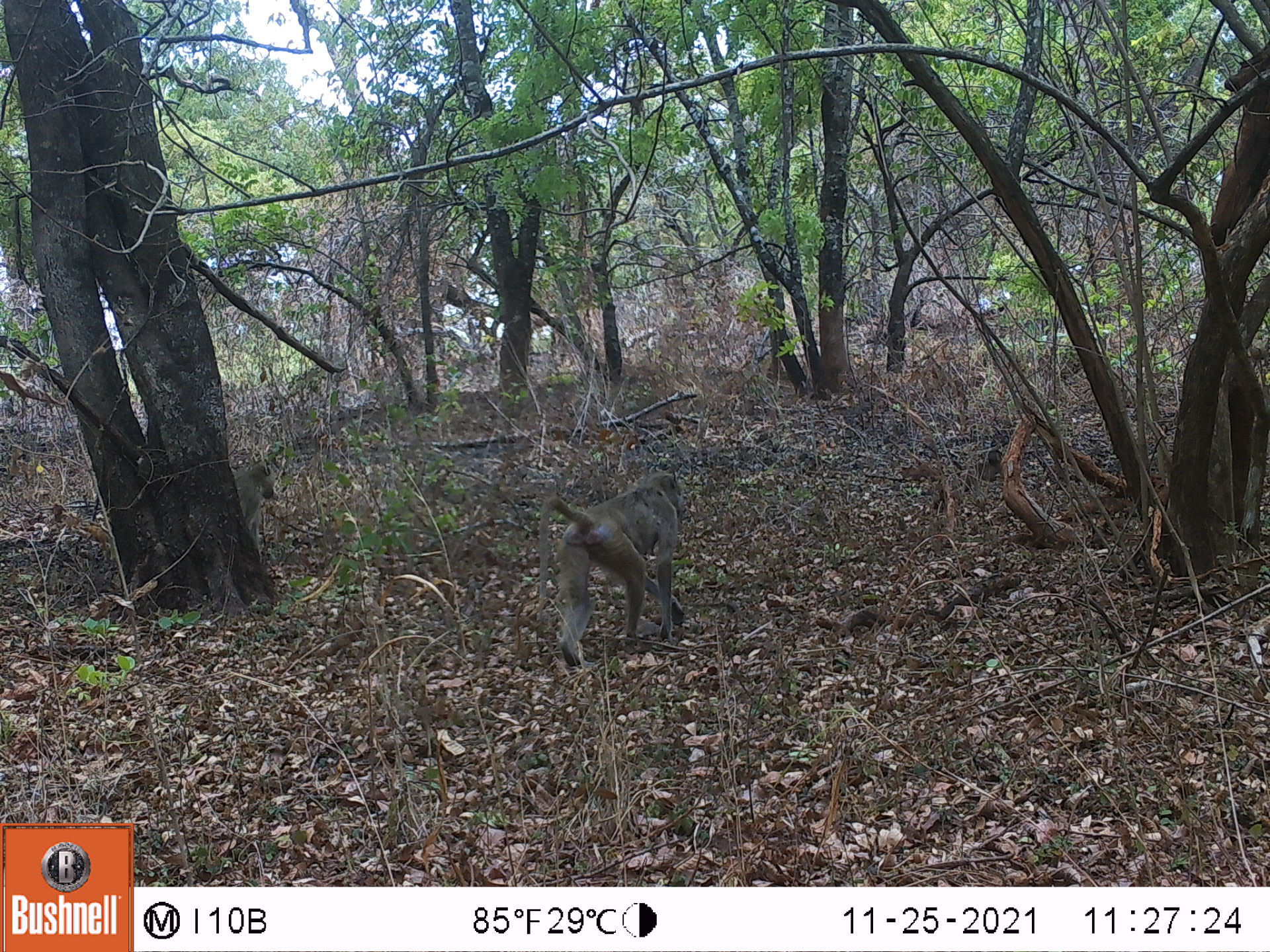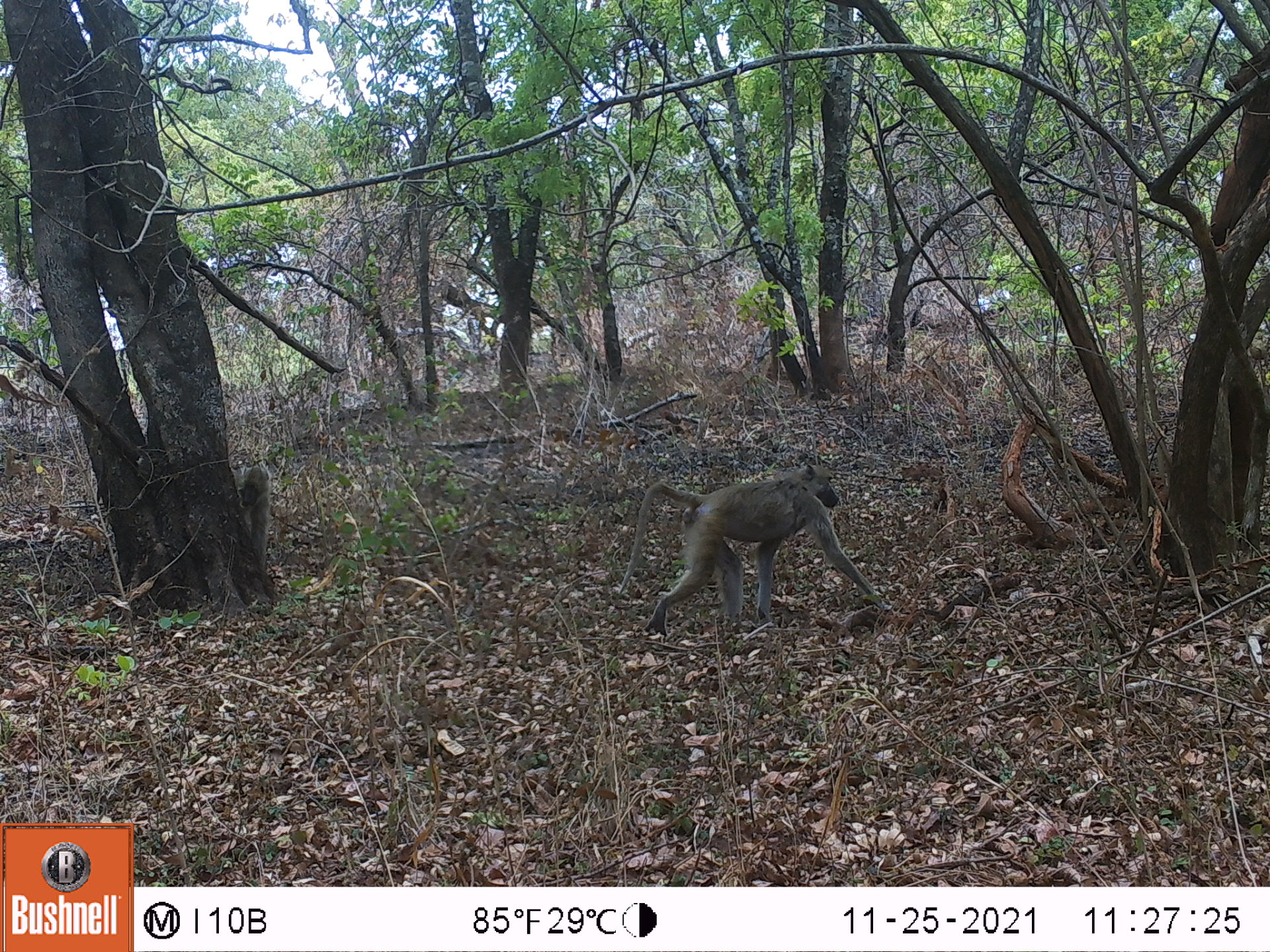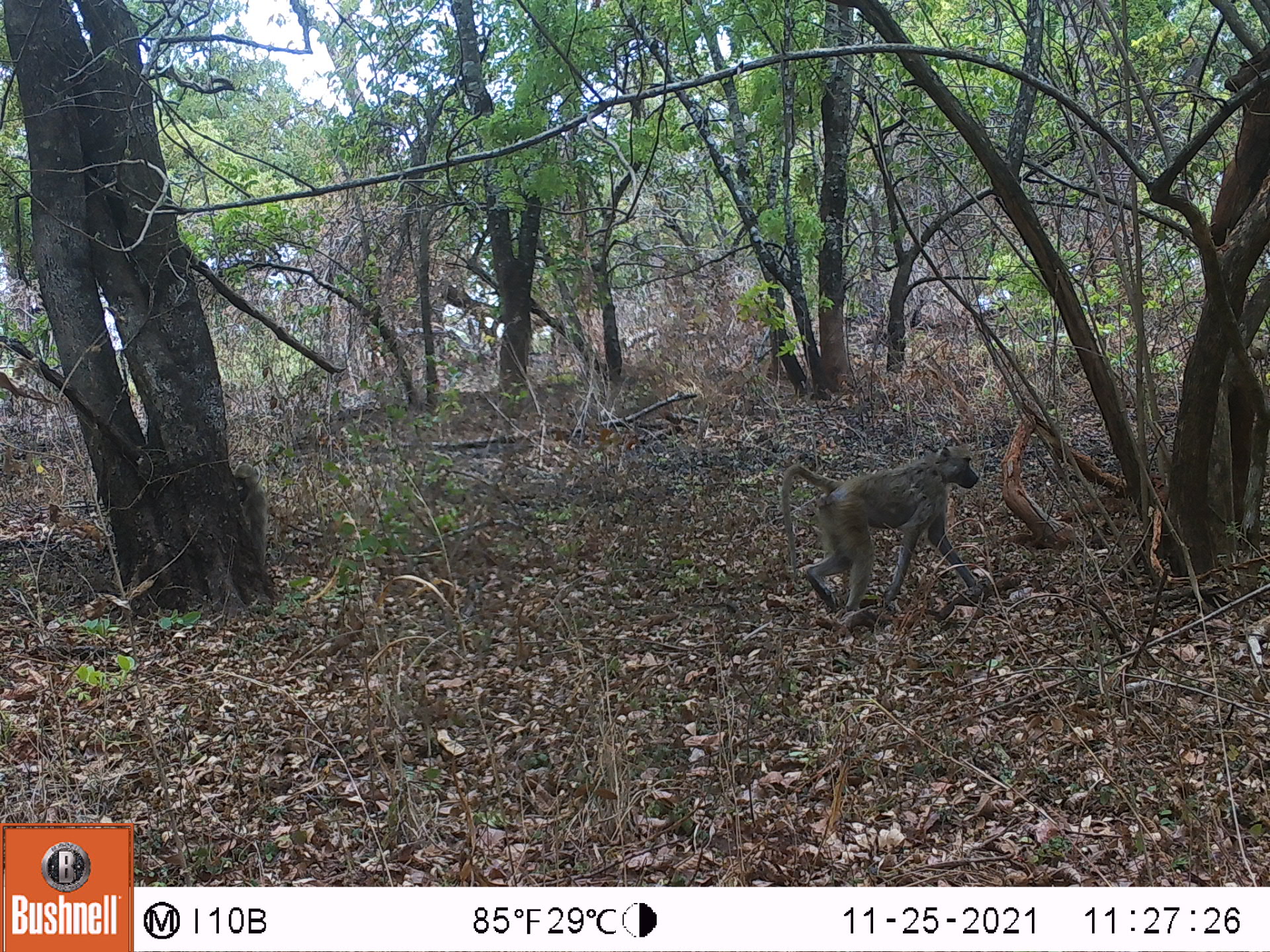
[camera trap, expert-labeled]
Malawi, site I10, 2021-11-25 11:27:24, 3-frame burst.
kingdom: Animalia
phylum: Chordata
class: Mammalia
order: Primates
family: Cercopithecidae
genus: Papio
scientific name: Papio cynocephalus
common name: yellow baboon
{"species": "yellow baboon (Papio cynocephalus)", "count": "2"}